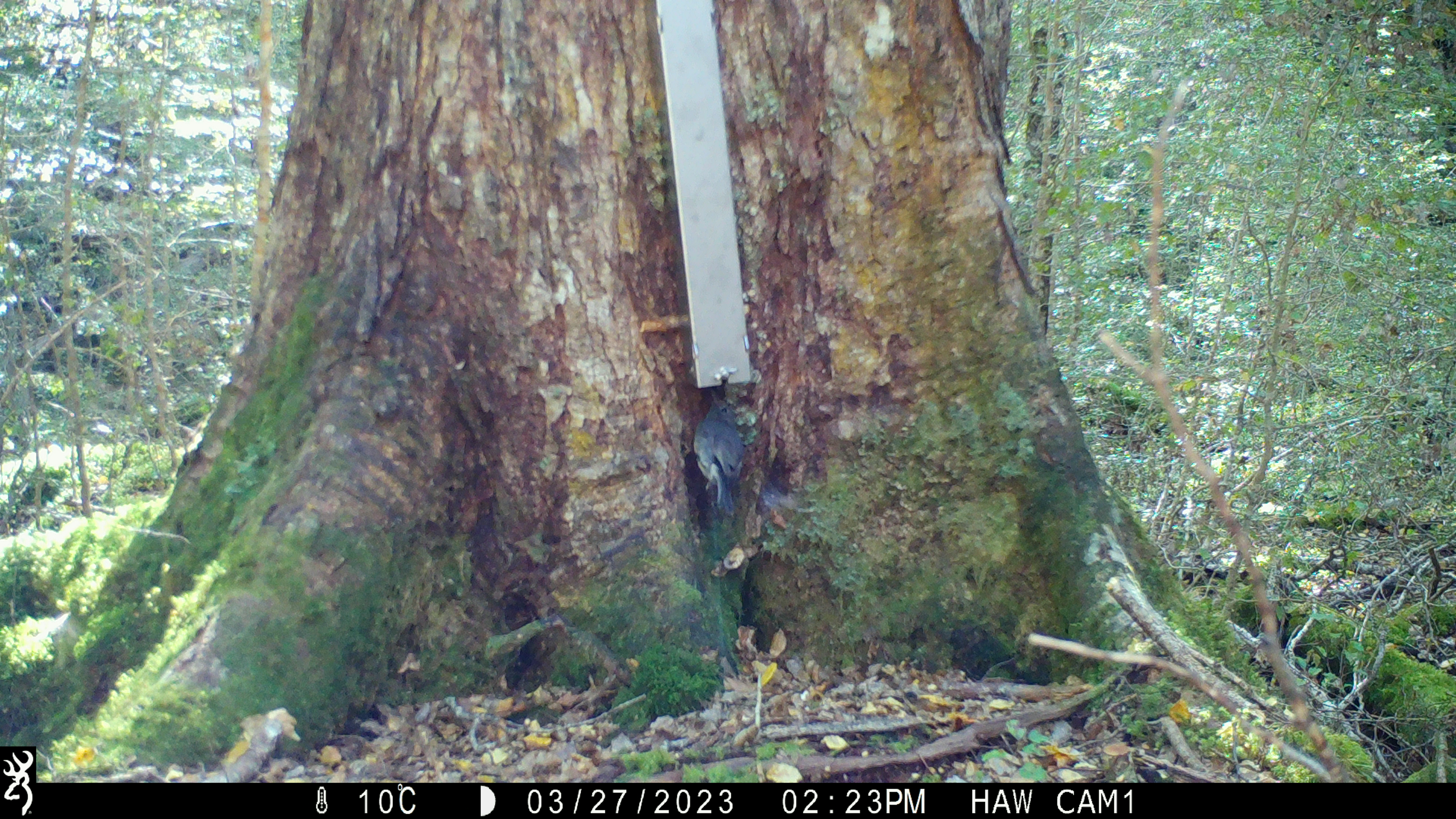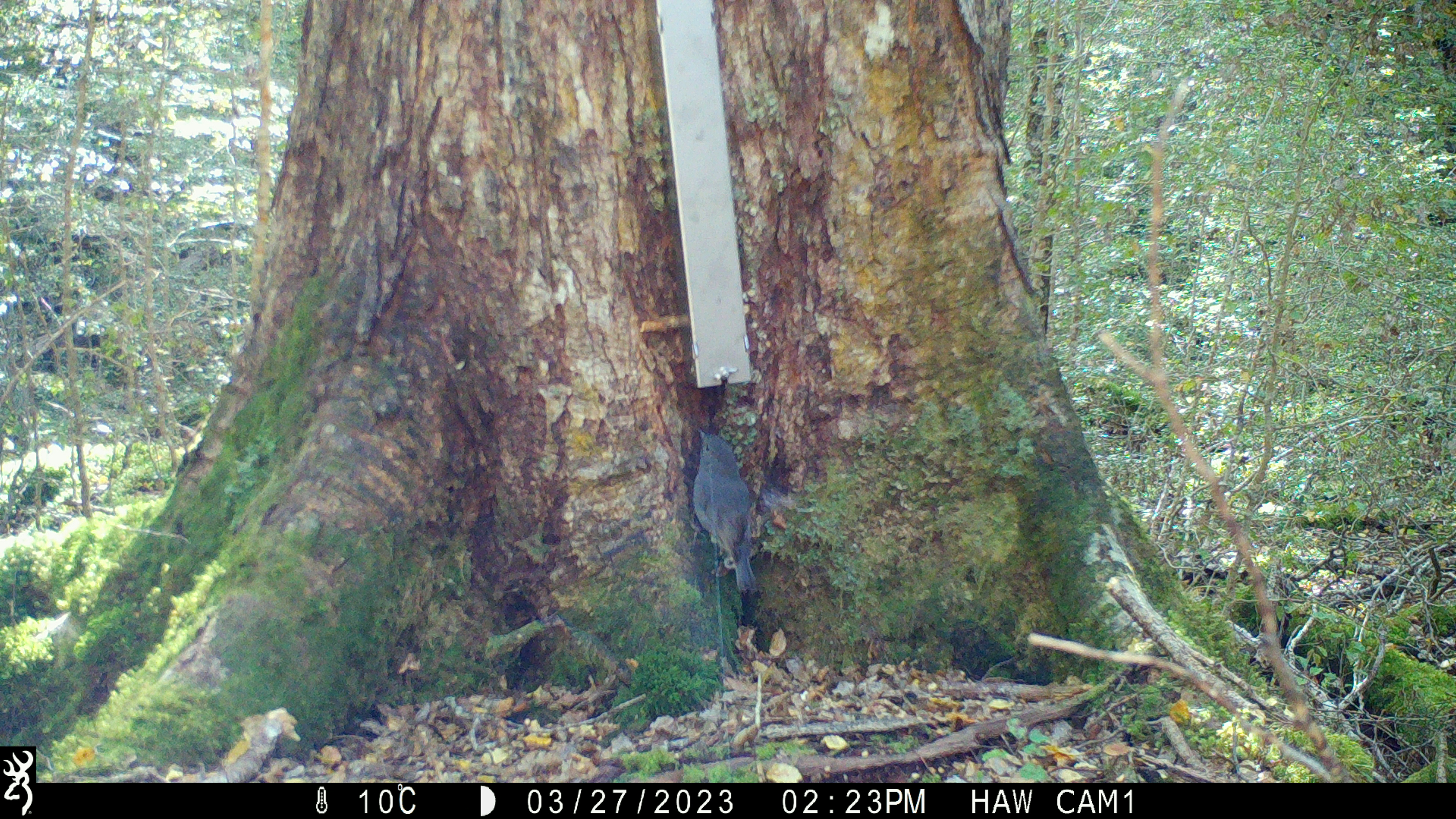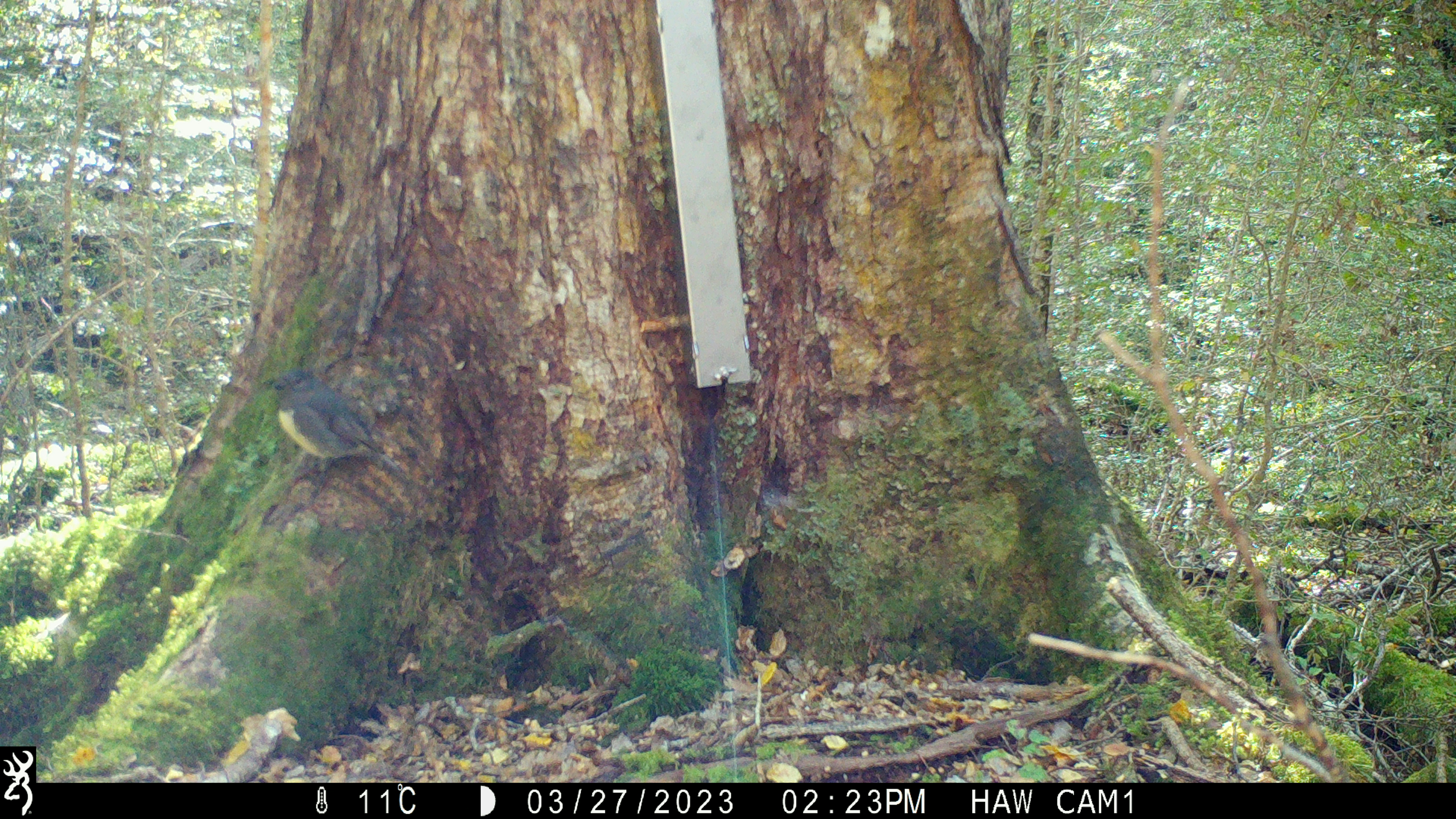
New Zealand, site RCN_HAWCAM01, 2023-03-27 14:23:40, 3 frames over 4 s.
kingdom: Animalia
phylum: Chordata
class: Aves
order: Passeriformes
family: Petroicidae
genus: Petroica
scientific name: Petroica australis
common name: new zealand robin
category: robin